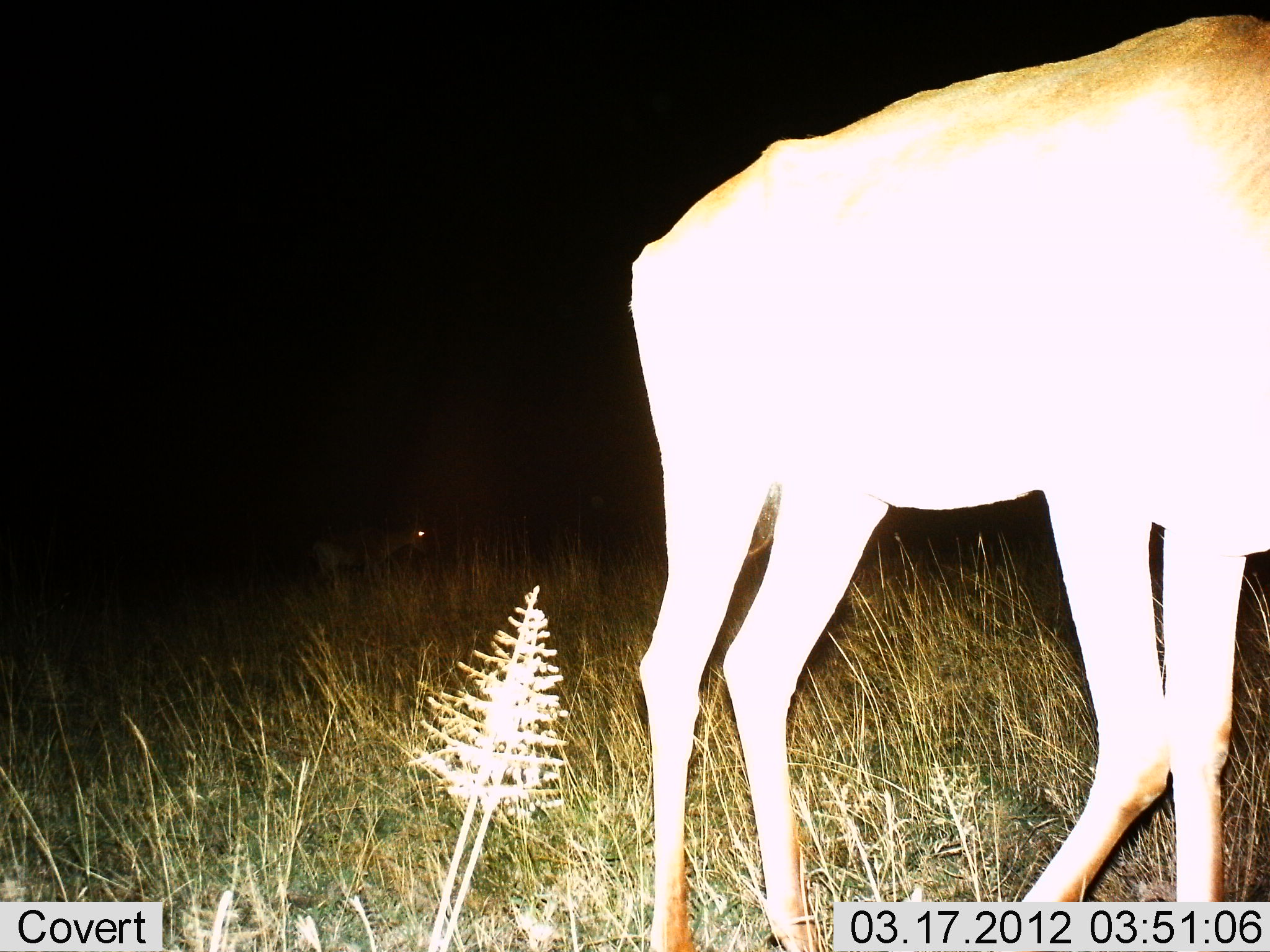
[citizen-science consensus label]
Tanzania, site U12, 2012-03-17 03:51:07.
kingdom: Animalia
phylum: Chordata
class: Mammalia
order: Artiodactyla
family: Bovidae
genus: Alcelaphus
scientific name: Alcelaphus buselaphus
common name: hartebeest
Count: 1.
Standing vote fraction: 75%.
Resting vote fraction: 0%.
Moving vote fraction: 25%.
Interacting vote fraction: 0%.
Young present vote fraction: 0%.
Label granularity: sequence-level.